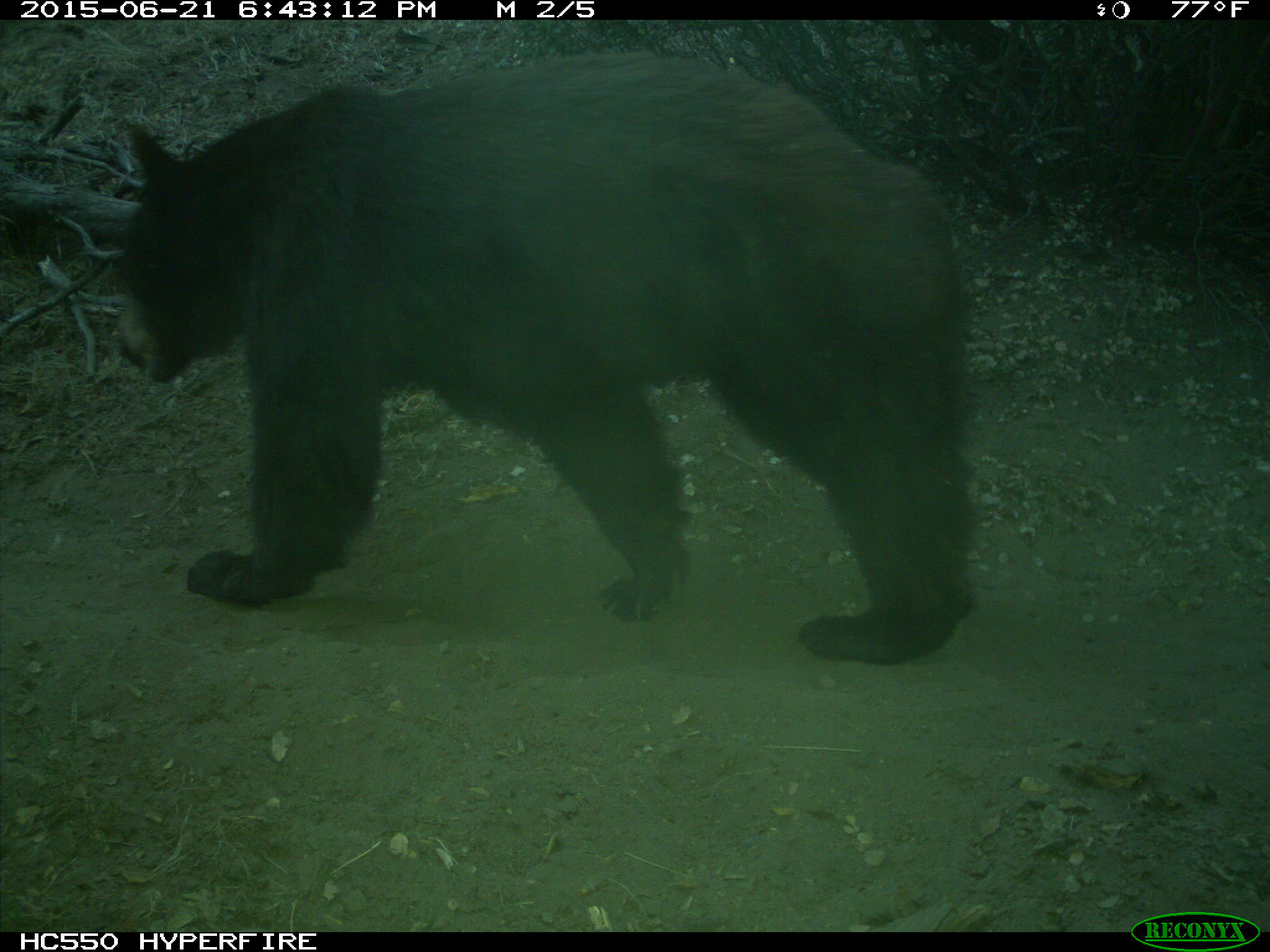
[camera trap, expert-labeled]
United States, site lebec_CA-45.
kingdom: Animalia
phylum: Chordata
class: Mammalia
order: Carnivora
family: Ursidae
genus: Ursus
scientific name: Ursus americanus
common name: american black bear